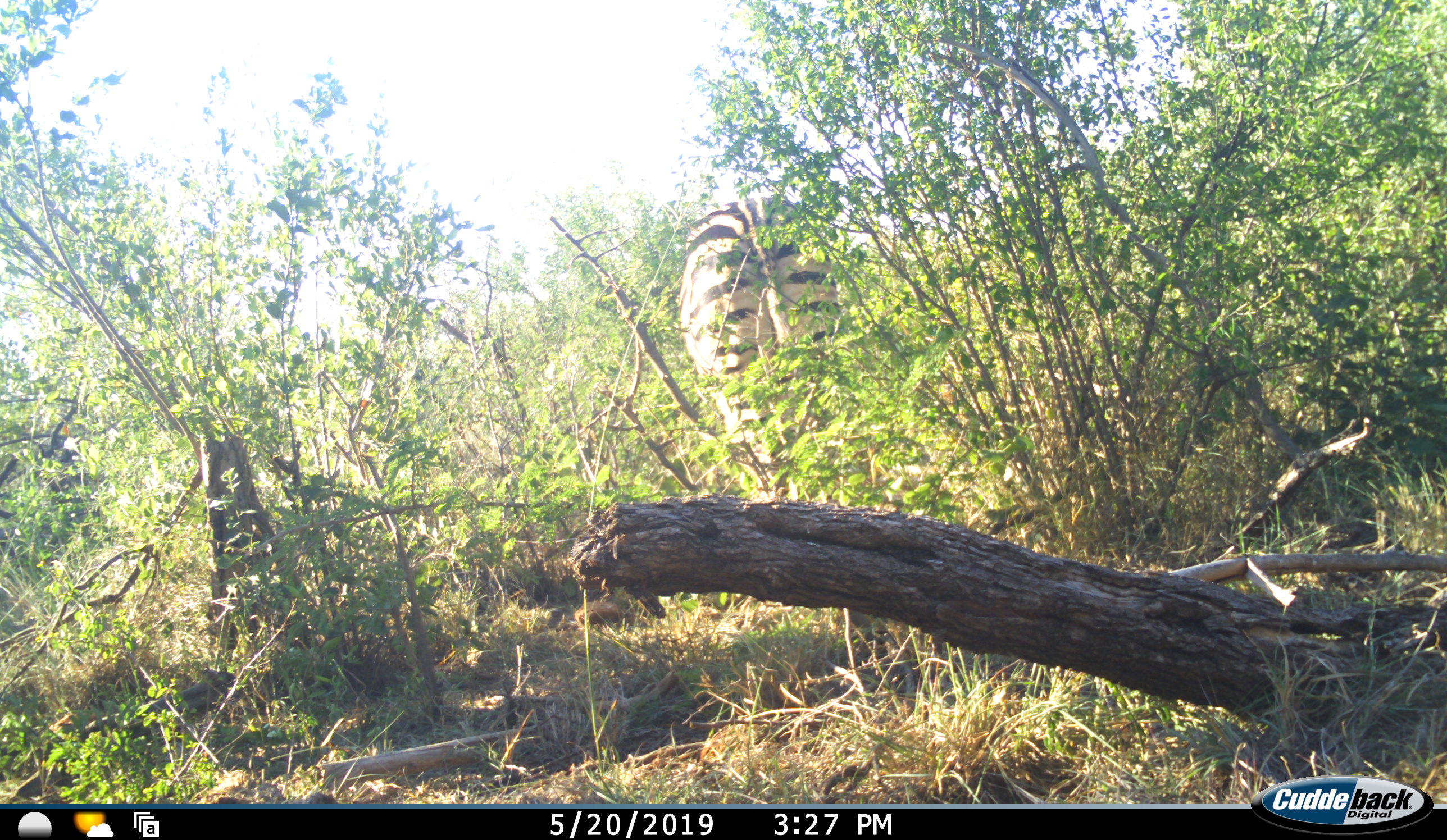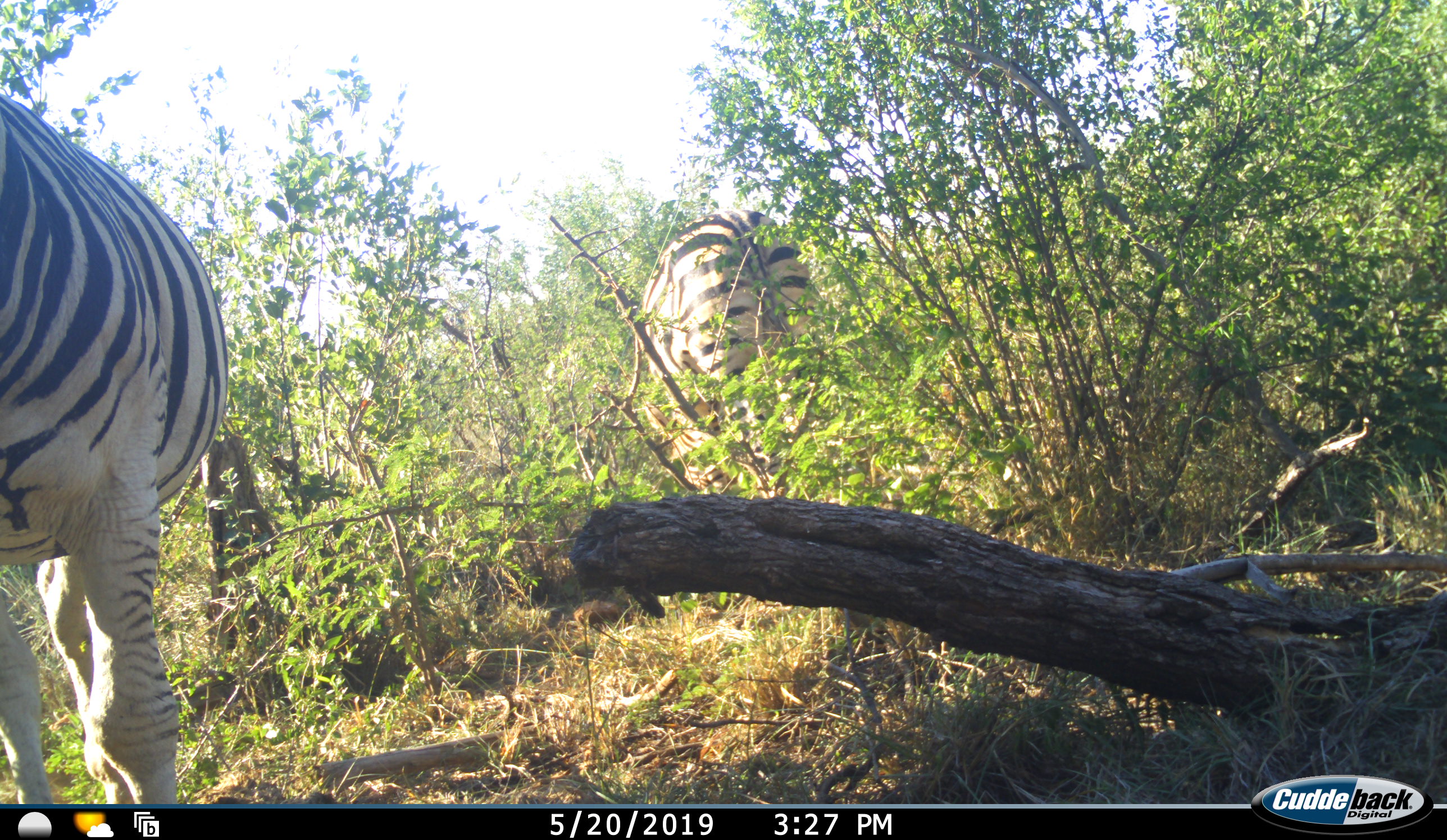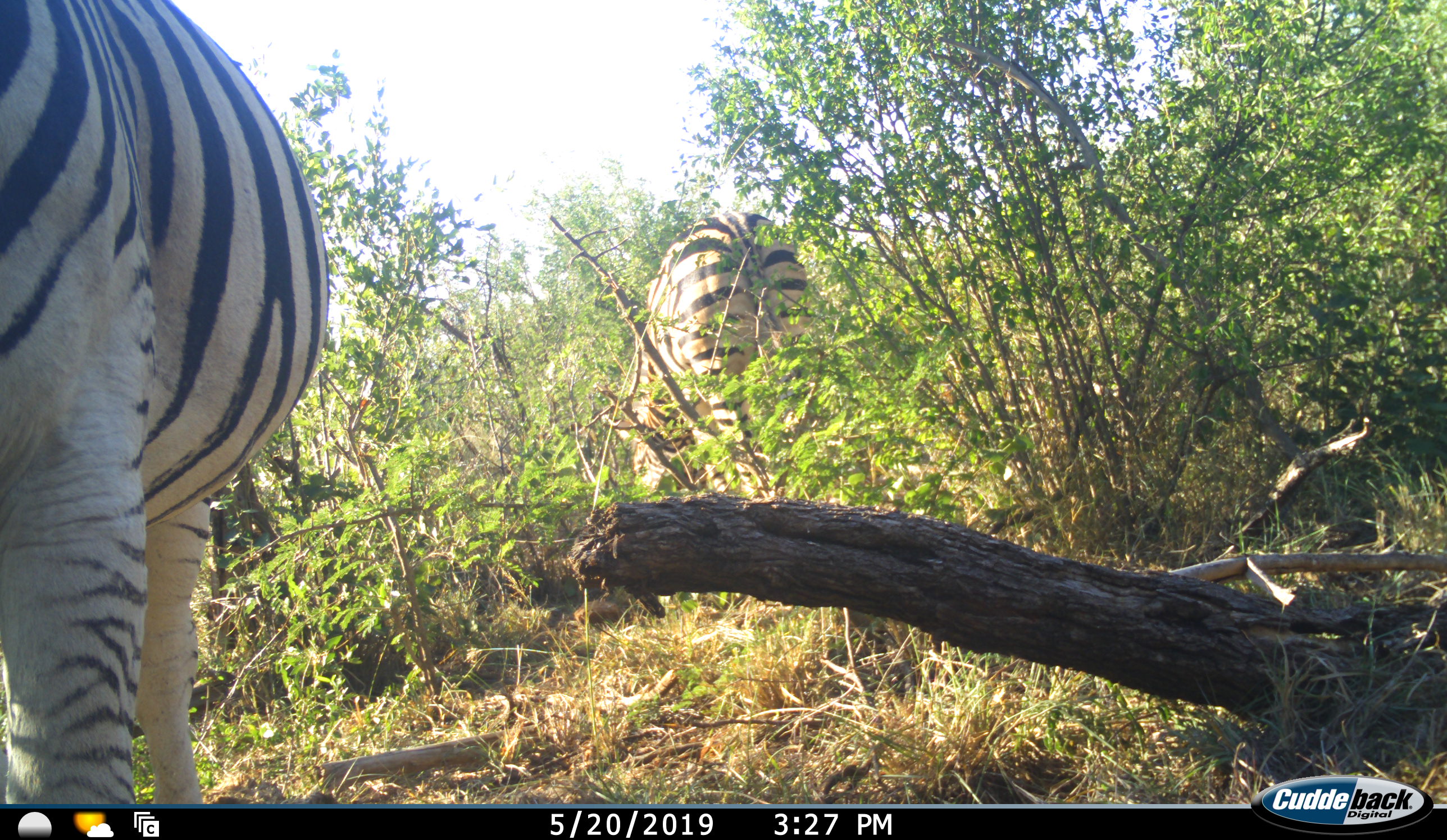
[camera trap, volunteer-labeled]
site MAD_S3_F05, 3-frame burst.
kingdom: Animalia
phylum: Chordata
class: Mammalia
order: Perissodactyla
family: Equidae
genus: Equus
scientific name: Equus quagga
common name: plains zebra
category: zebraplains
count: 2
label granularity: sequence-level